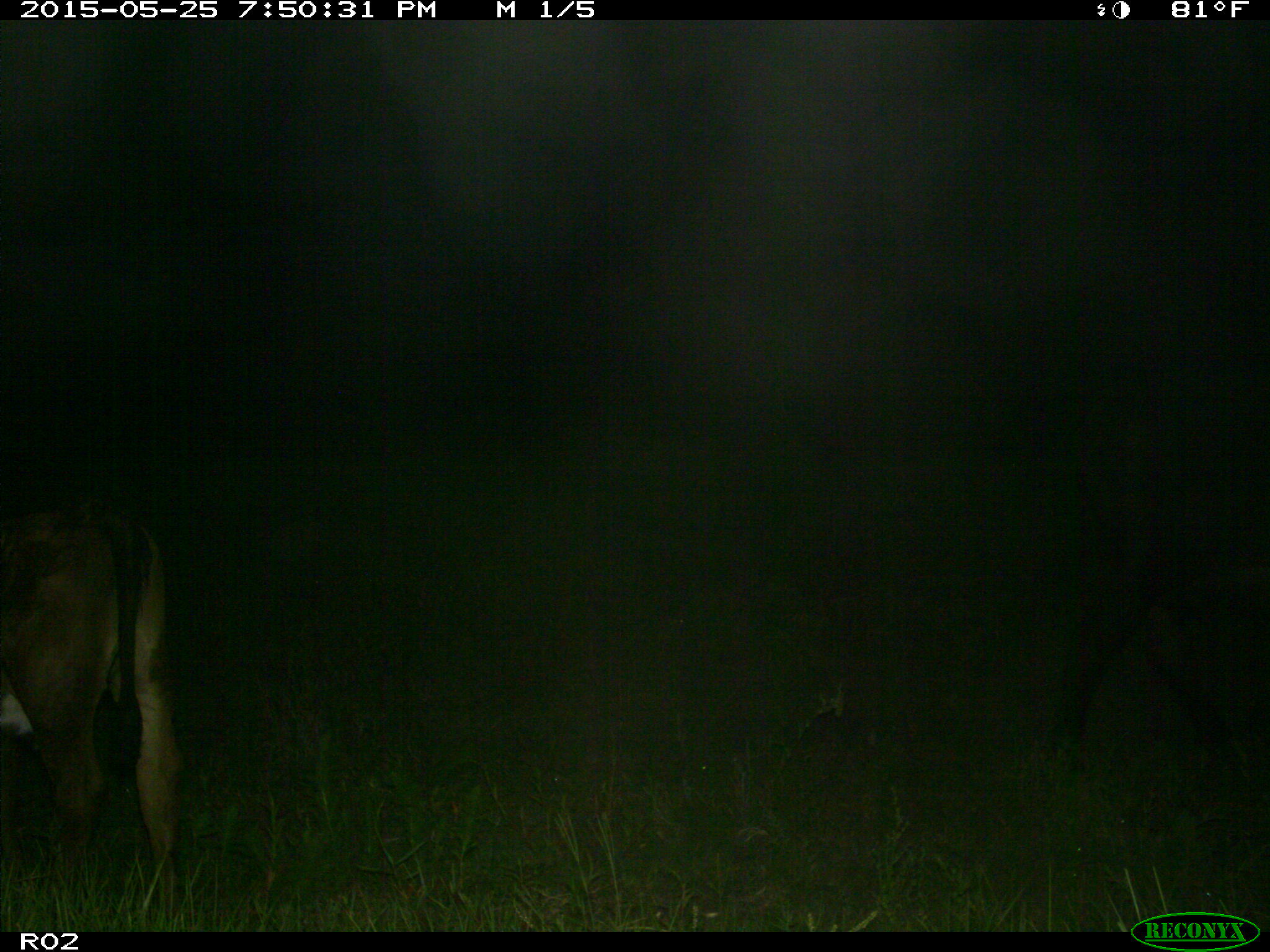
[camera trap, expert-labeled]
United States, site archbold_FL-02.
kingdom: Animalia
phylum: Chordata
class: Mammalia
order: Artiodactyla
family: Bovidae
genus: Bos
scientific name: Bos taurus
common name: domestic cow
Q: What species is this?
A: Bos taurus (domestic cow).